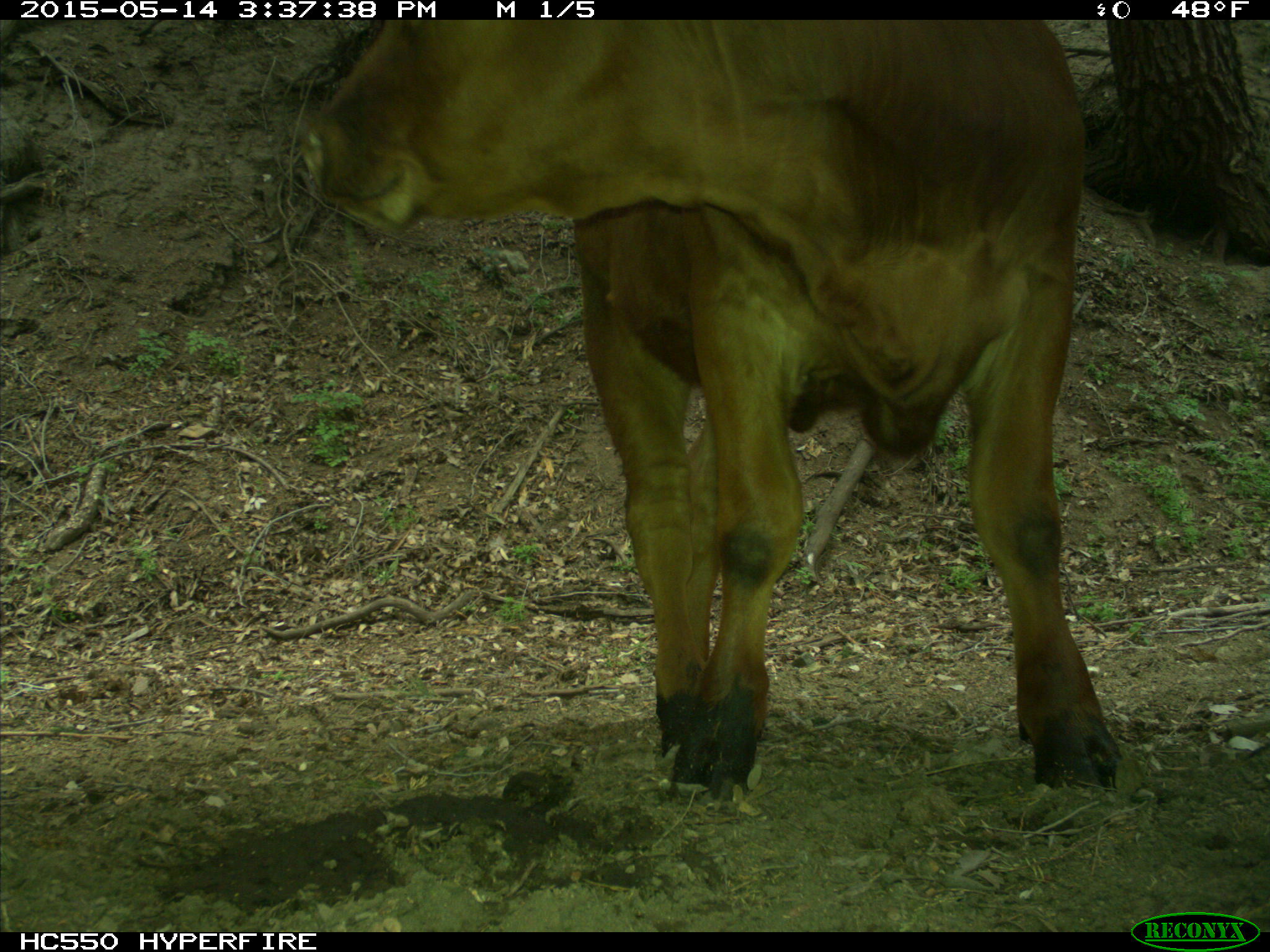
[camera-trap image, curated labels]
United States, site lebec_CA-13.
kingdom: Animalia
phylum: Chordata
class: Mammalia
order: Artiodactyla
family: Bovidae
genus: Bos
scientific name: Bos taurus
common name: domestic cow